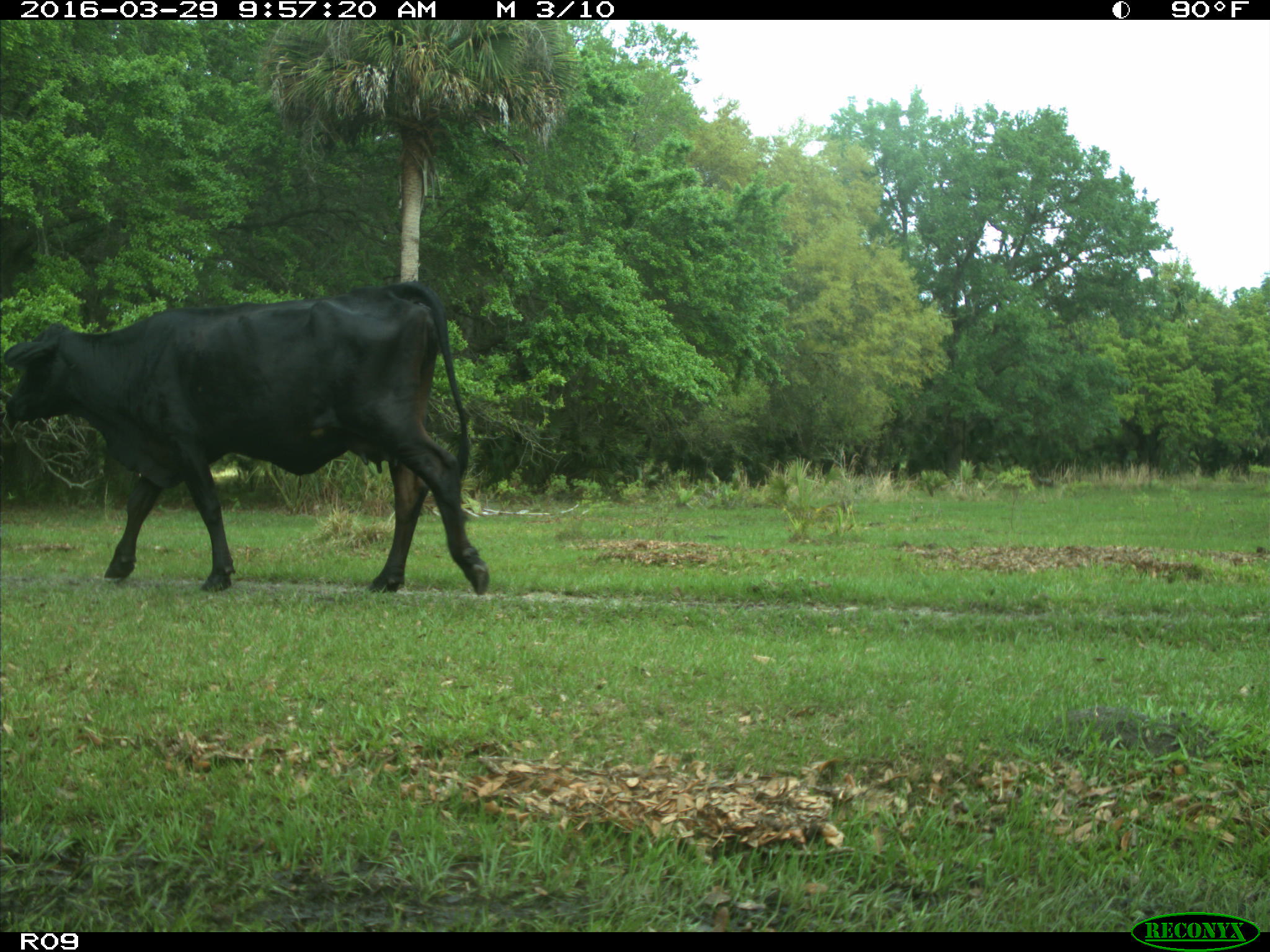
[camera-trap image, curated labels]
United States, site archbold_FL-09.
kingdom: Animalia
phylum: Chordata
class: Mammalia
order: Artiodactyla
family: Bovidae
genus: Bos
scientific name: Bos taurus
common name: domestic cow